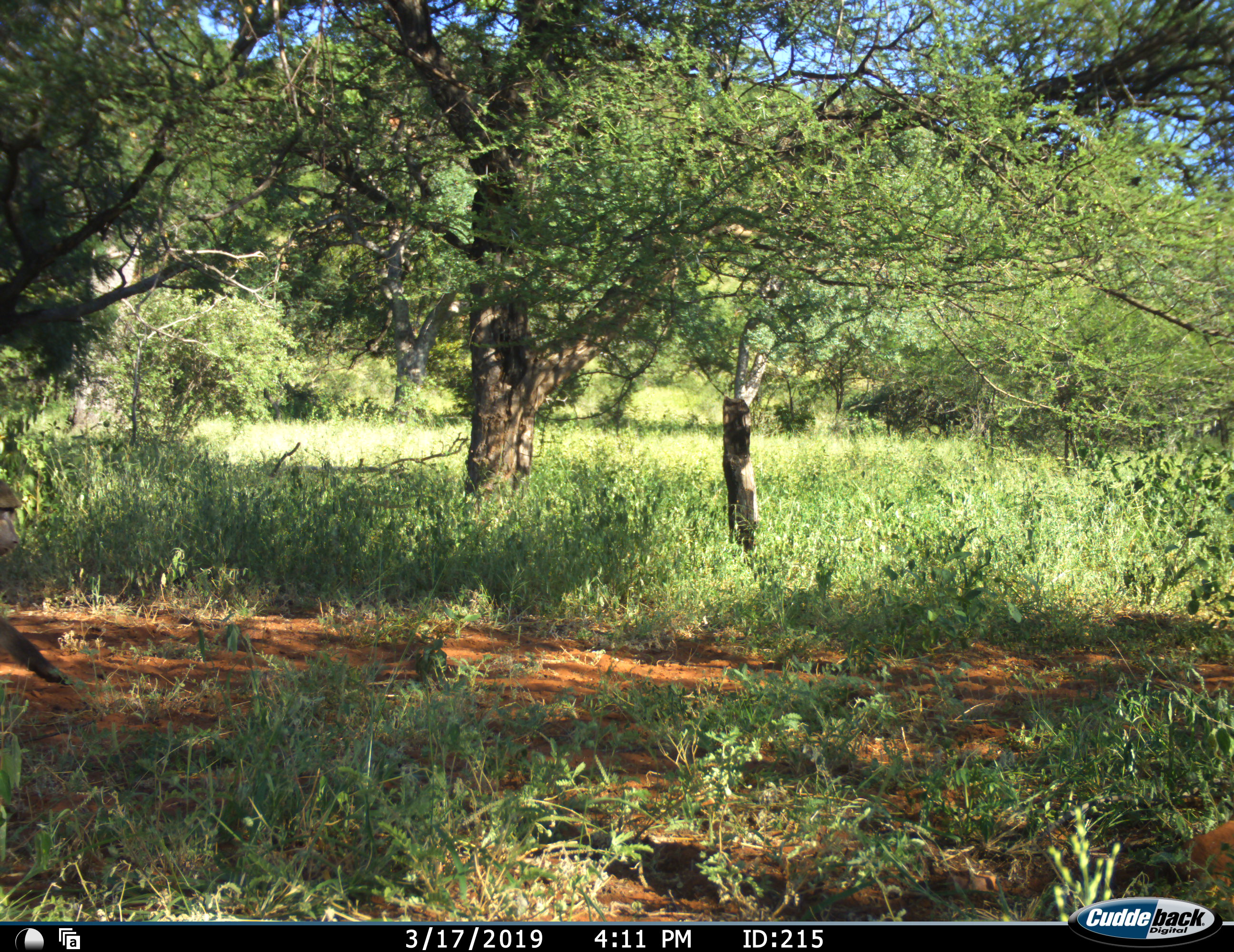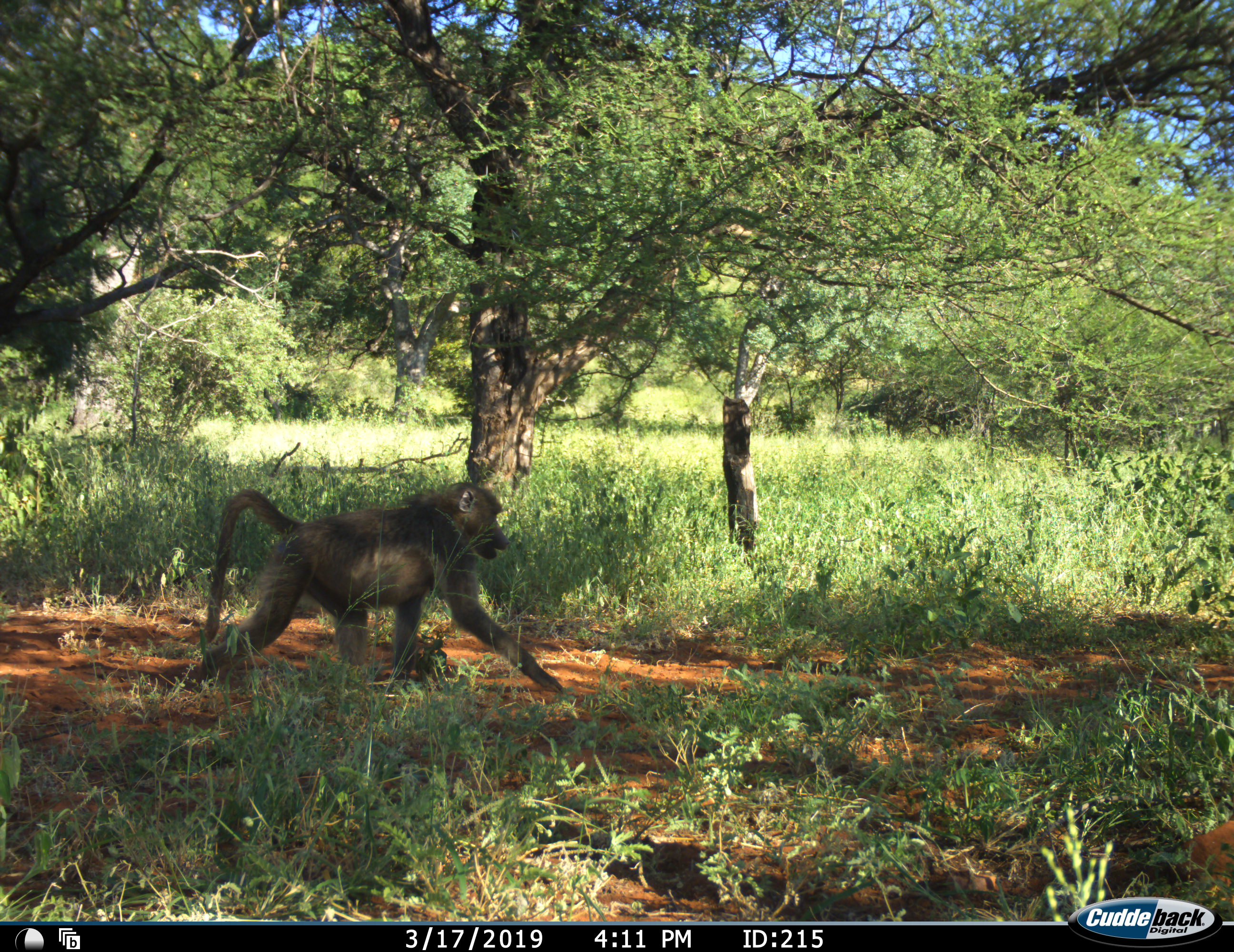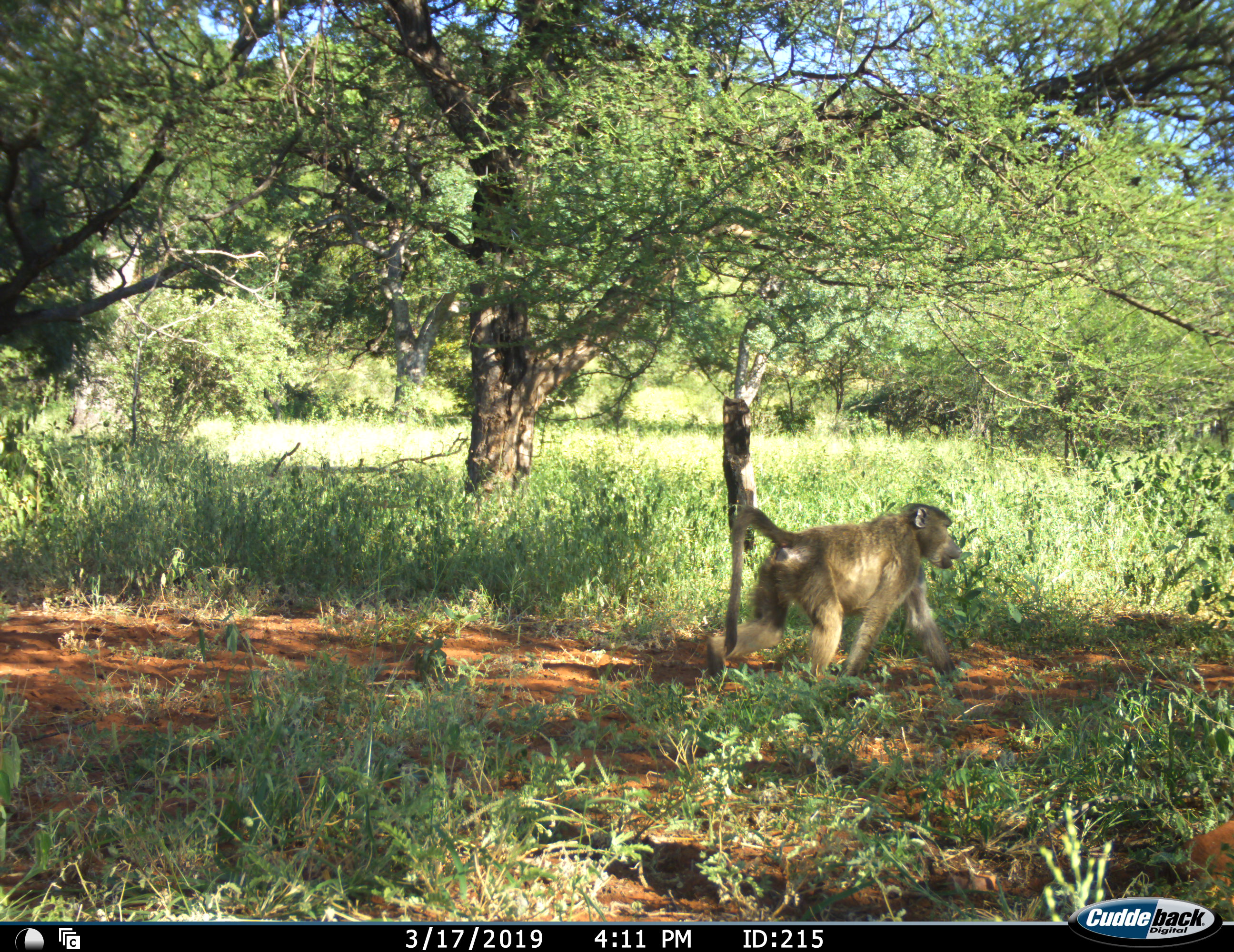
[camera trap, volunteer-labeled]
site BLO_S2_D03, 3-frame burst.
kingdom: Animalia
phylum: Chordata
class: Mammalia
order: Primates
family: Cercopithecidae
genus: Papio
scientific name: Papio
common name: baboon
Baboon (Papio), count 1. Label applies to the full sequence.